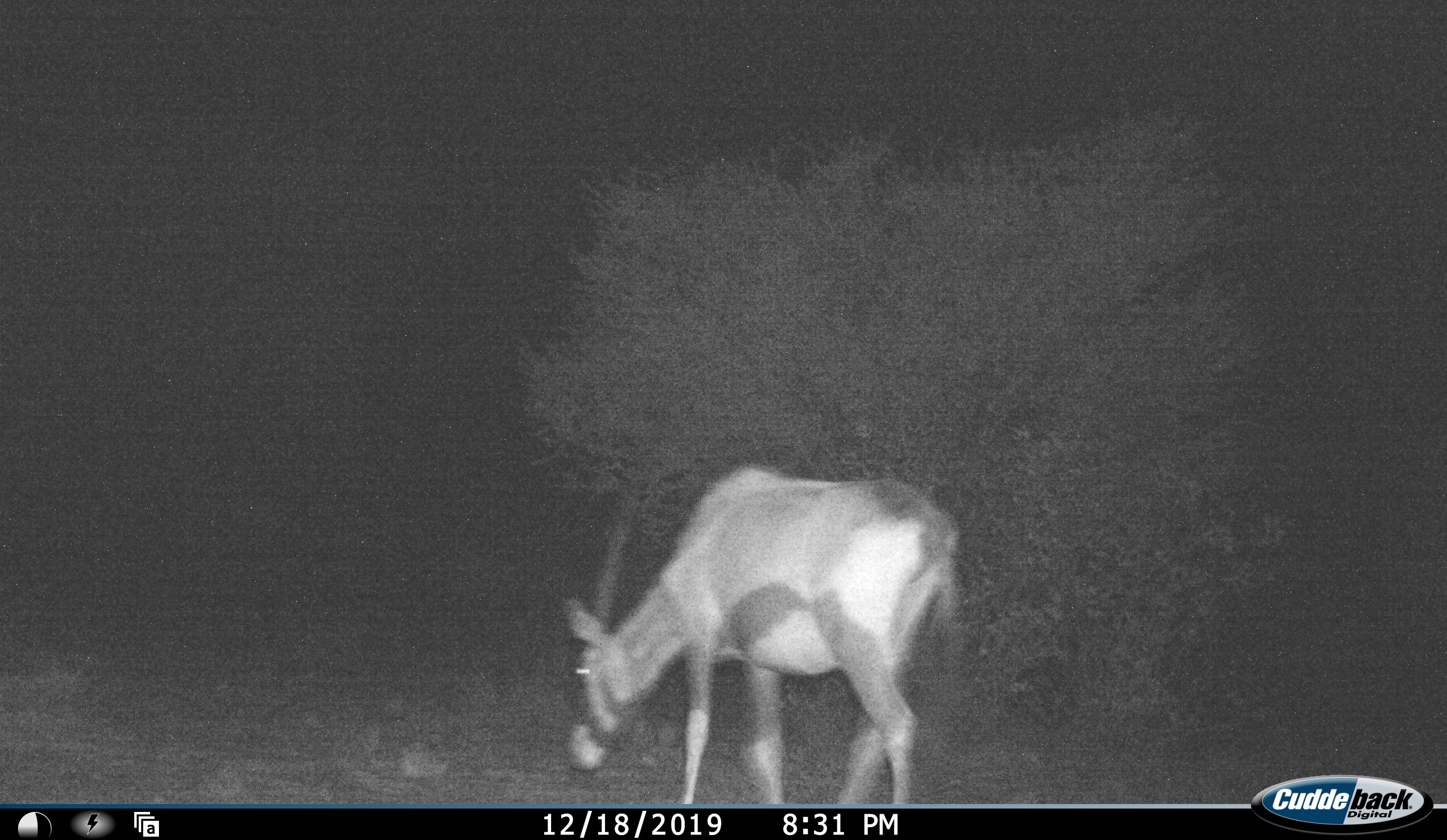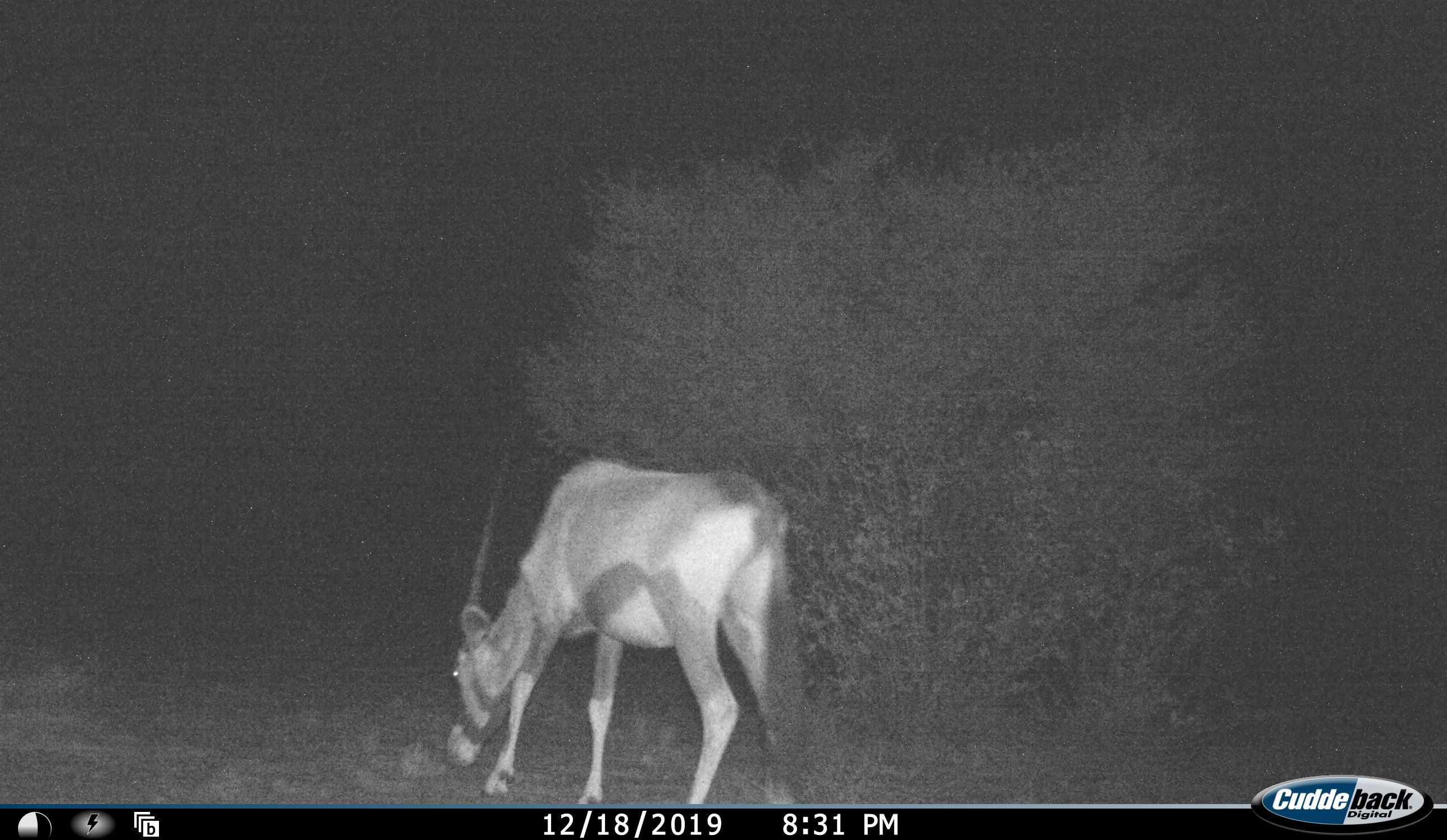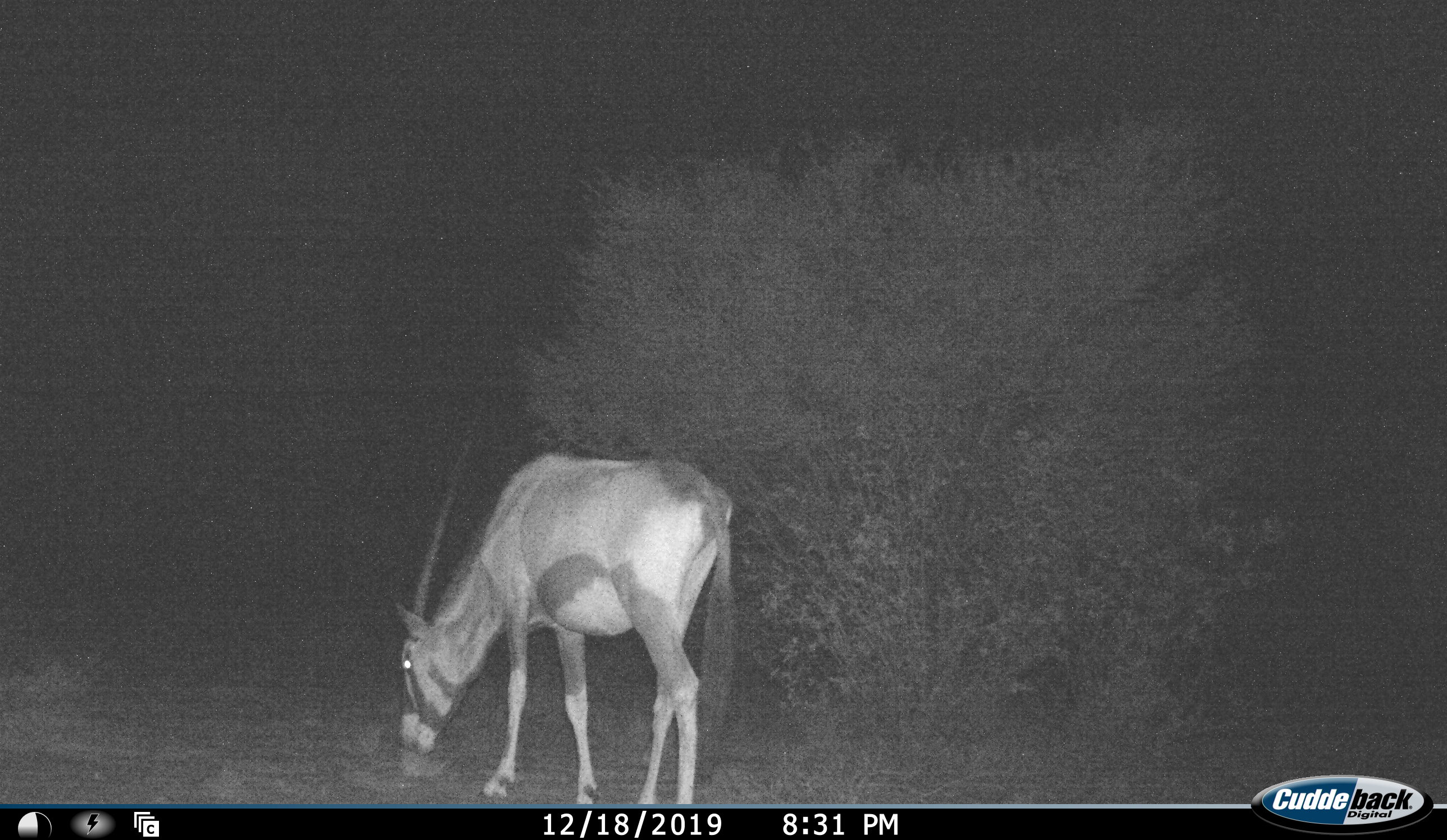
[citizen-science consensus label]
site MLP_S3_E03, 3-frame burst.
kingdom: Animalia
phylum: Chordata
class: Mammalia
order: Artiodactyla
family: Bovidae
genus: Oryx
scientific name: Oryx gazella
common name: gemsbok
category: oryx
Oryx (gemsbok) (Oryx gazella), count 1. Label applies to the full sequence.